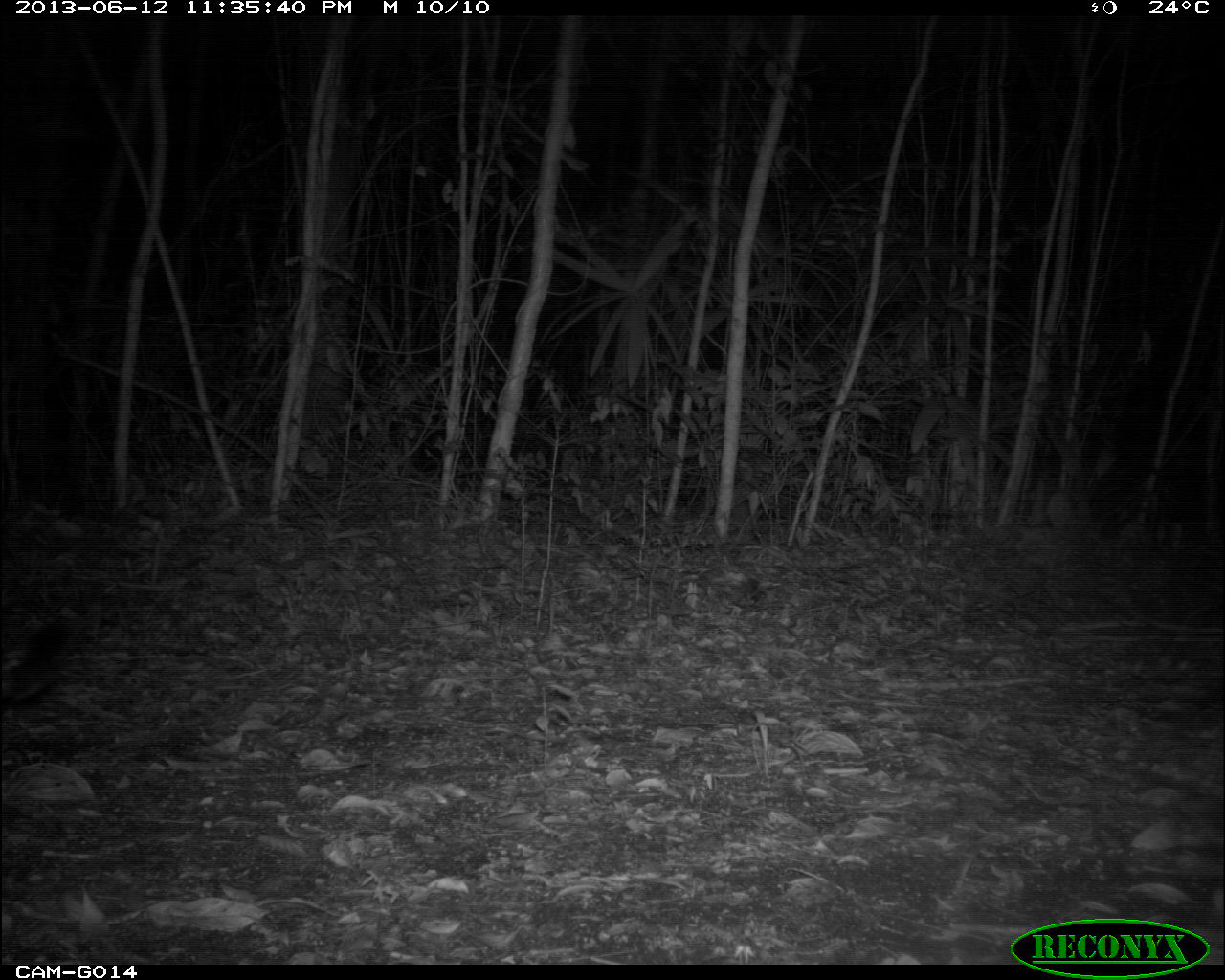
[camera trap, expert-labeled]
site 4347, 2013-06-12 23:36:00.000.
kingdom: Animalia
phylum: Chordata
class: Mammalia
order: Carnivora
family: Felidae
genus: Panthera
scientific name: Panthera onca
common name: jaguar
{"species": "Panthera onca (jaguar)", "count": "1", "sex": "male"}